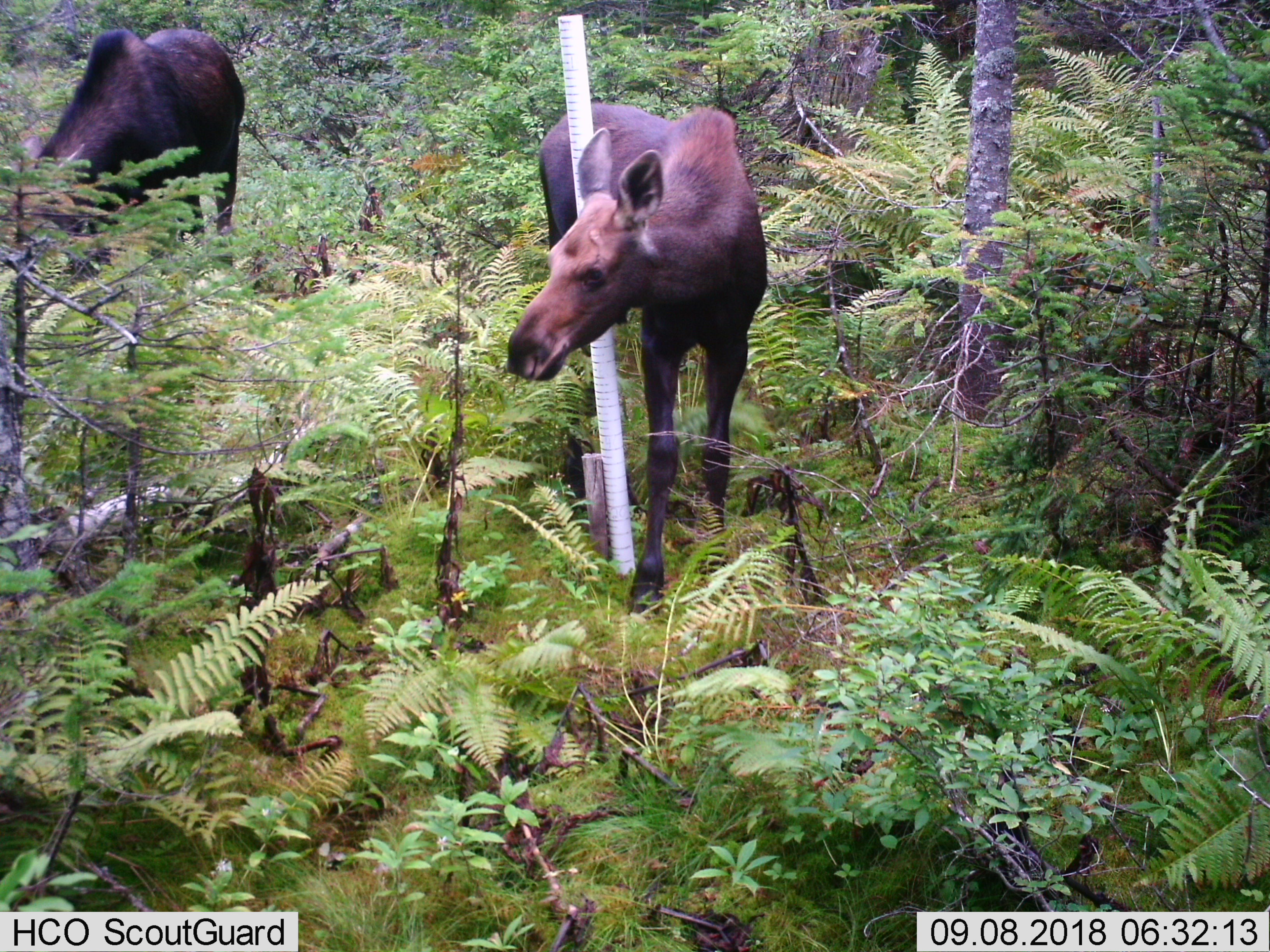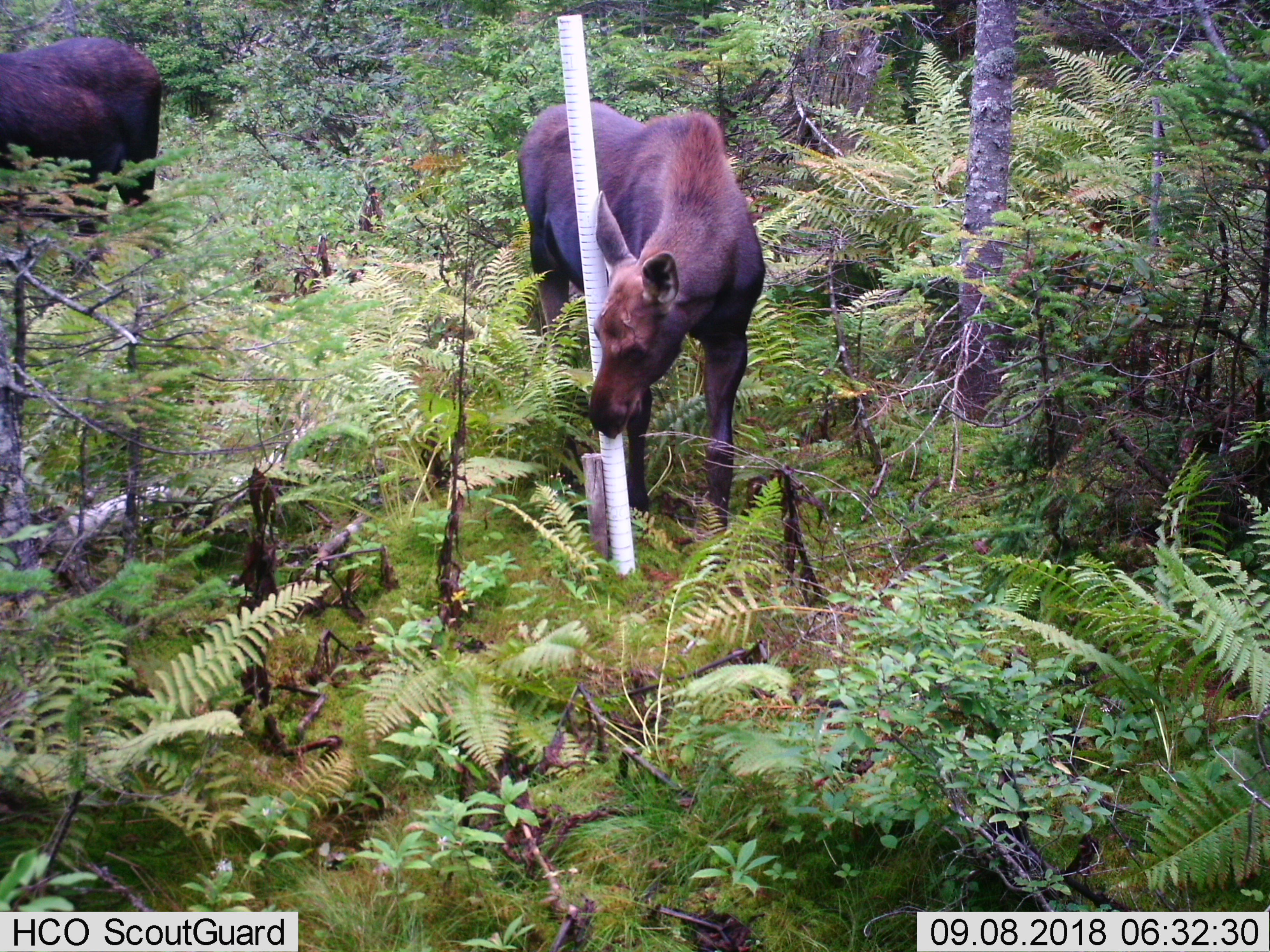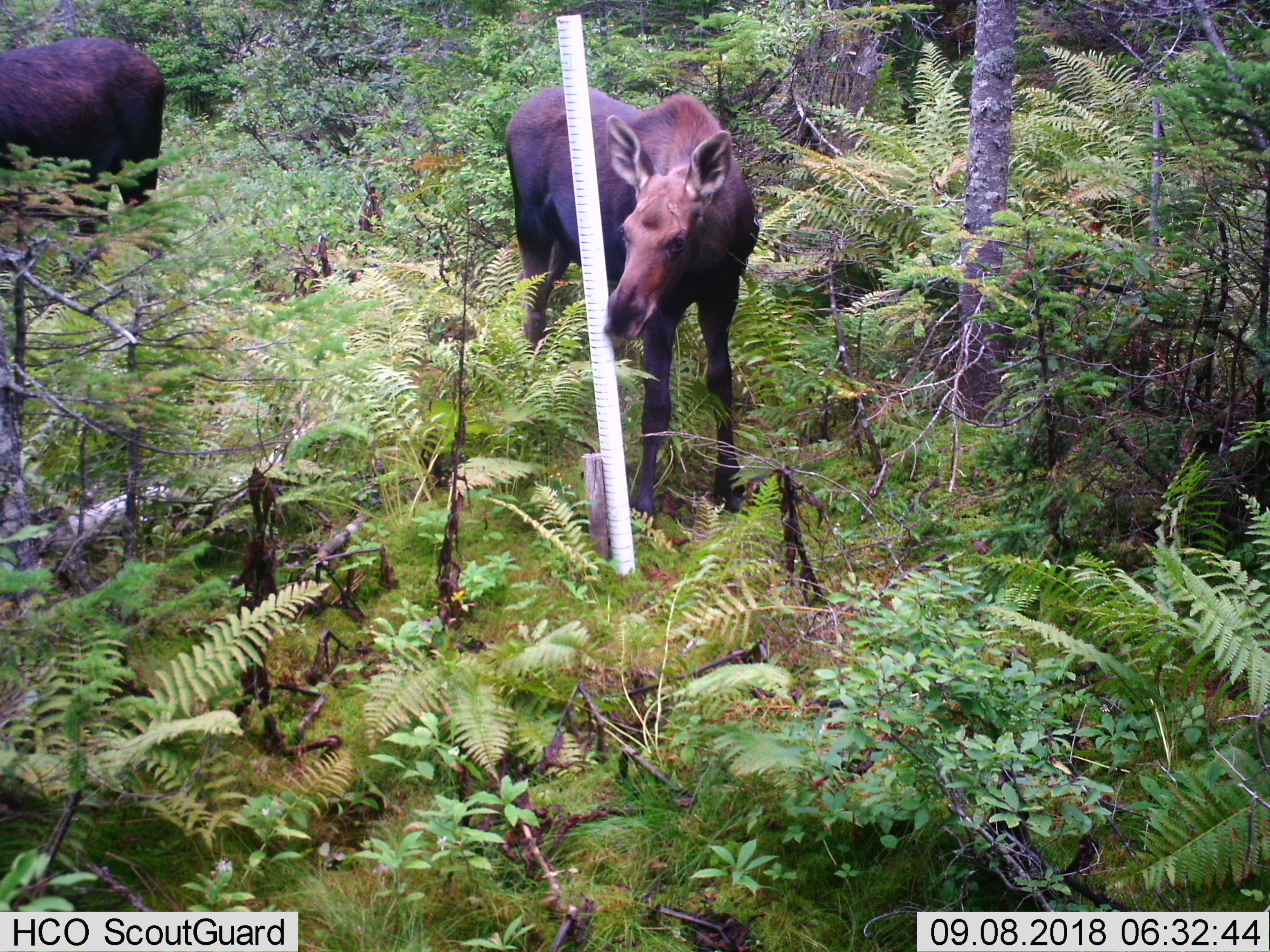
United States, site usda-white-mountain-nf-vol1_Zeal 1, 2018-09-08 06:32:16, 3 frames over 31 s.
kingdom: Animalia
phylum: Chordata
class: Mammalia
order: Artiodactyla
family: Cervidae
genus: Alces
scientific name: Alces alces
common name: moose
Moose (Alces alces).